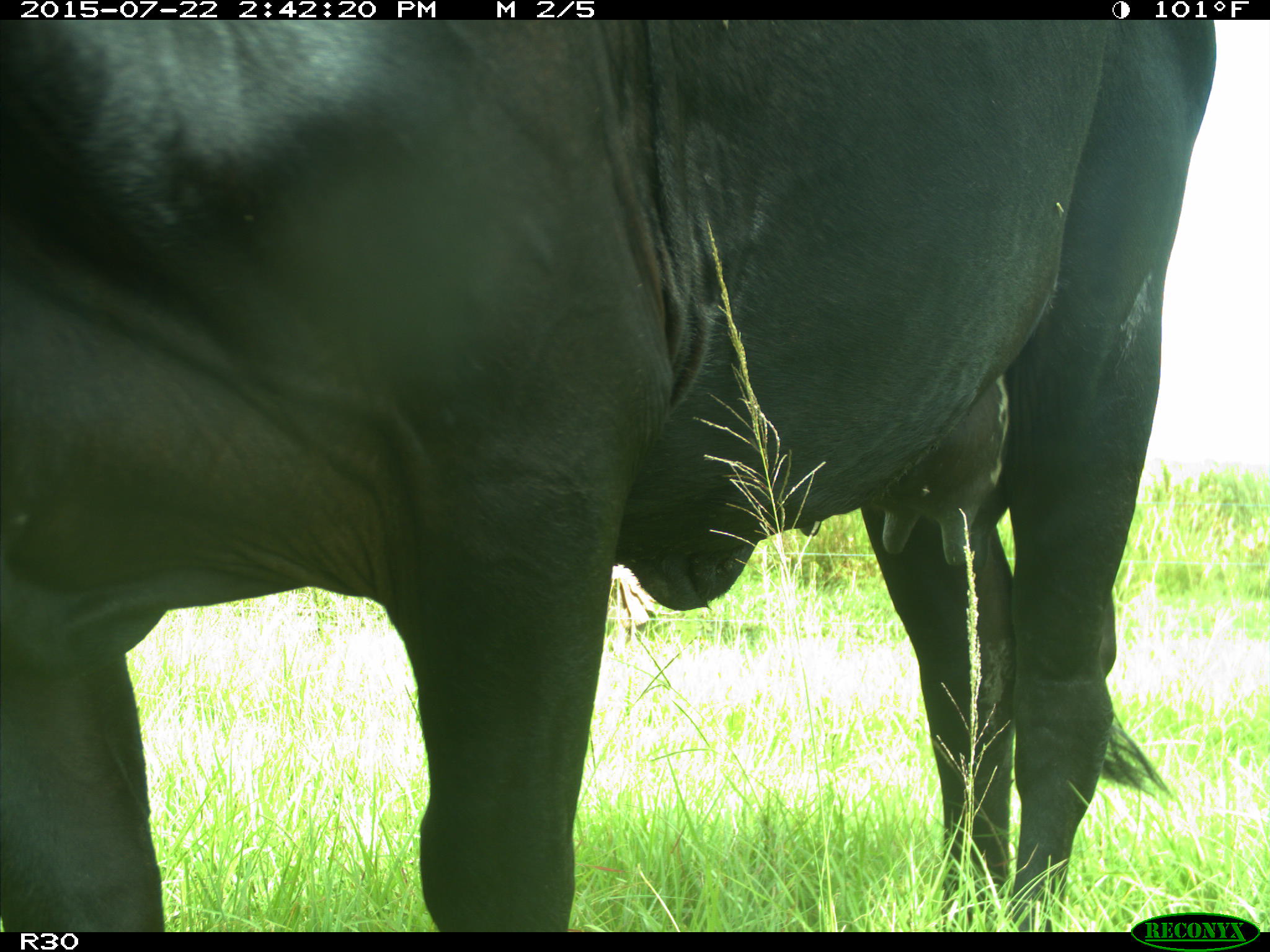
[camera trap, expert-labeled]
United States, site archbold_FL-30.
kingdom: Animalia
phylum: Chordata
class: Mammalia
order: Artiodactyla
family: Bovidae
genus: Bos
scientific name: Bos taurus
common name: domestic cow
Bos taurus (domestic cow).